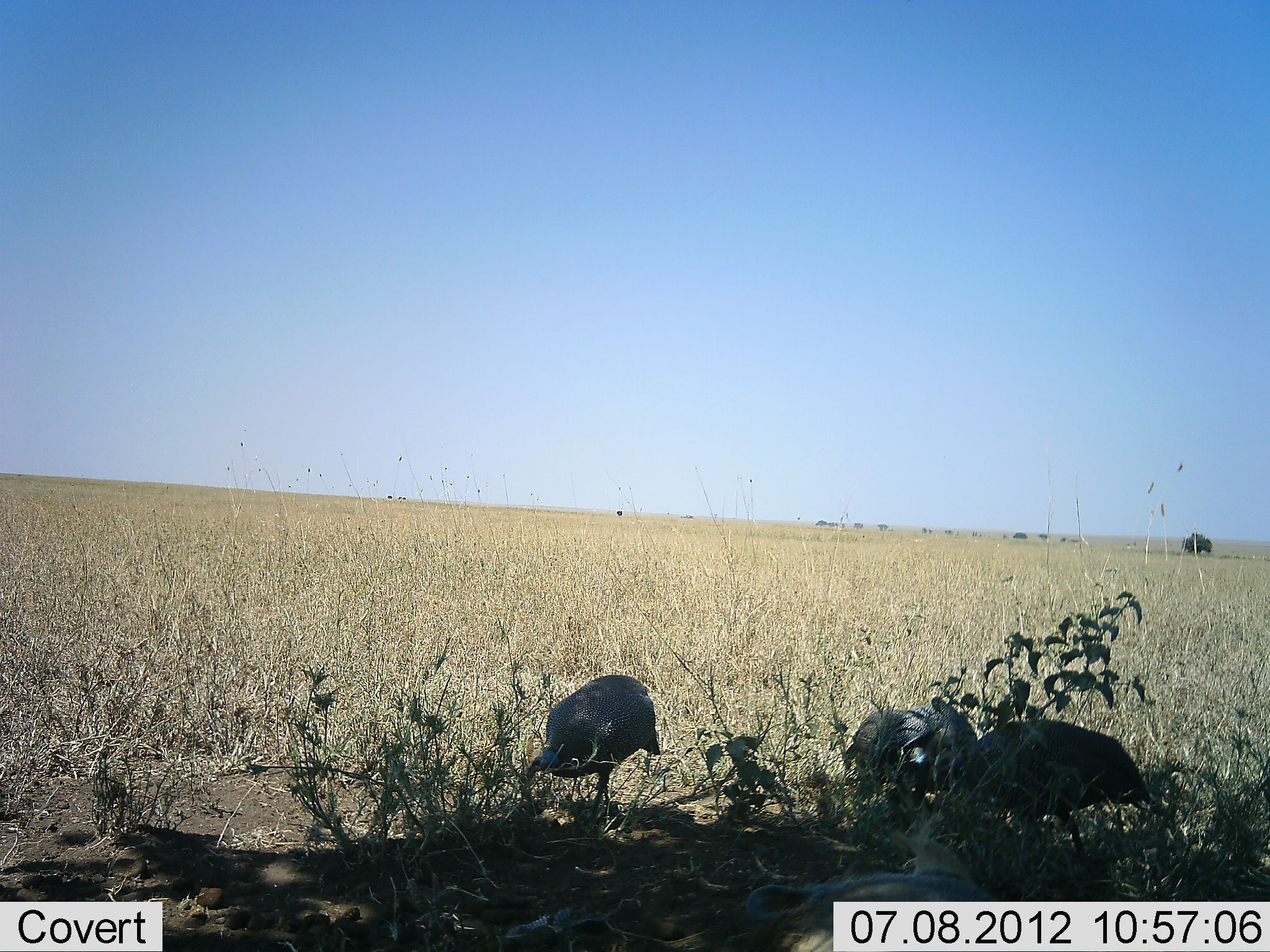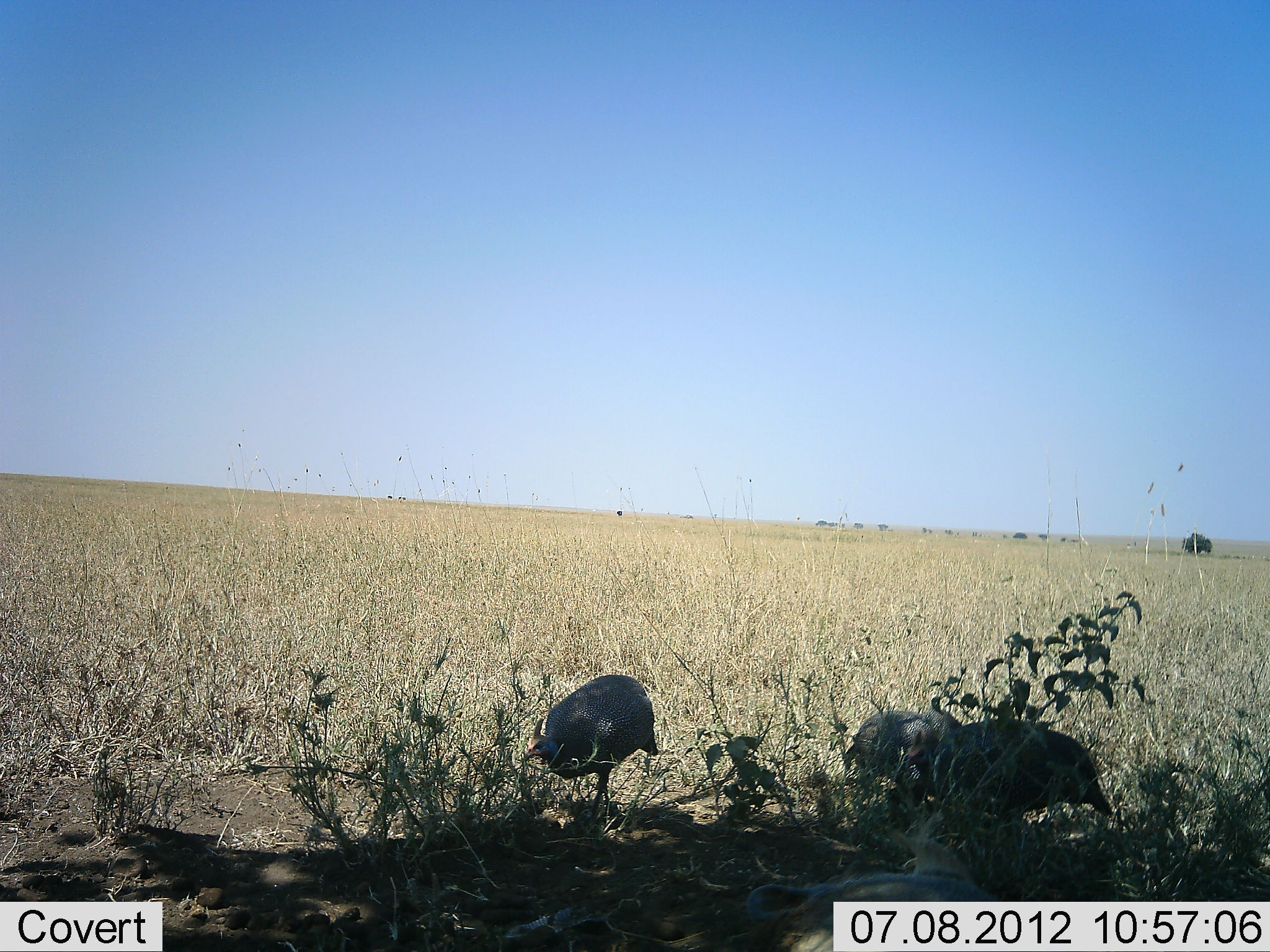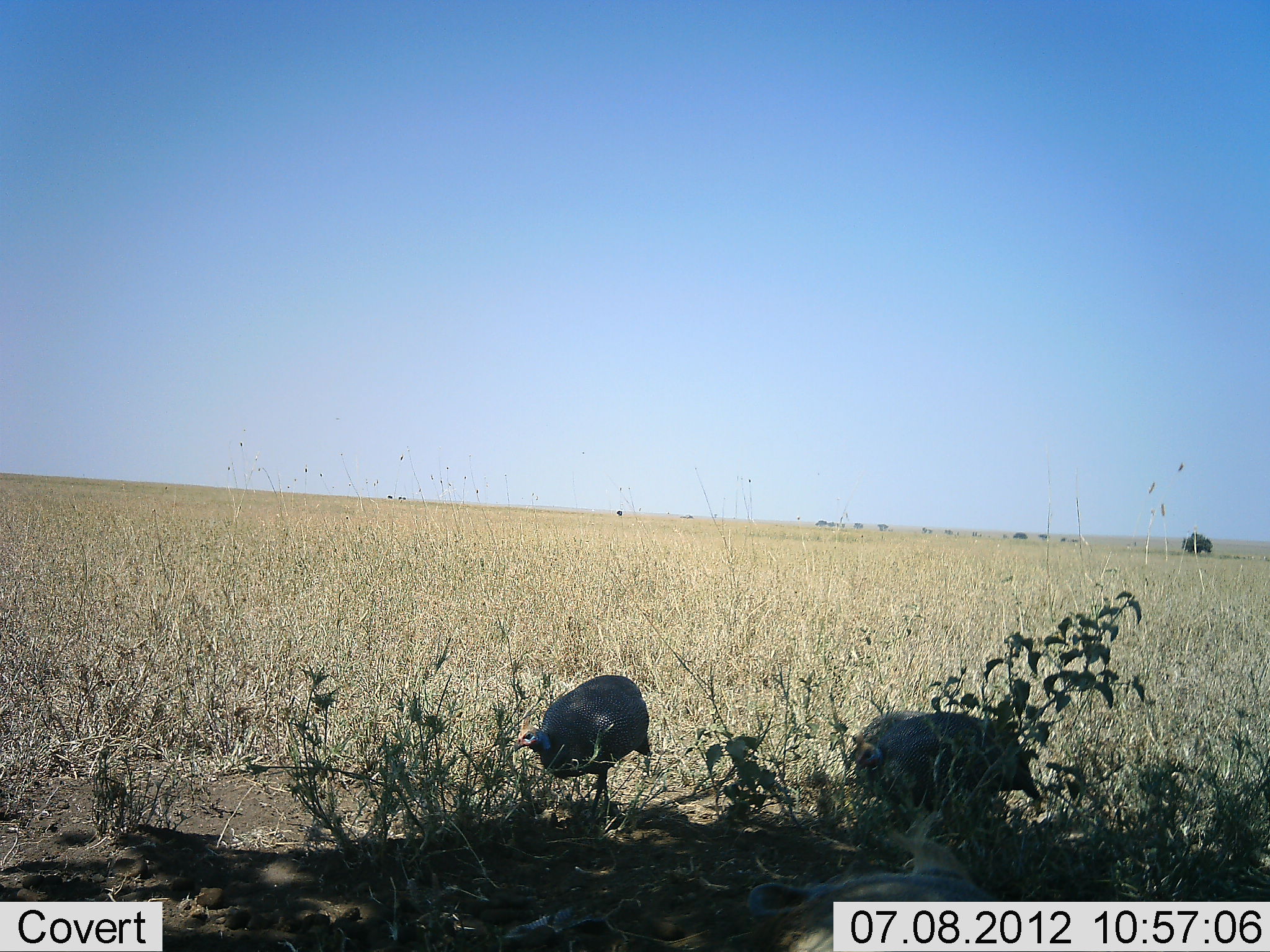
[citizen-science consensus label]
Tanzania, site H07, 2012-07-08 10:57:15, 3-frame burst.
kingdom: Animalia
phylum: Chordata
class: Aves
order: Galliformes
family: Numididae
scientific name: Numididae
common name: guinea fowl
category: guineafowl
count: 3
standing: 30%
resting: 0%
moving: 20%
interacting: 0%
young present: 0%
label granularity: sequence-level